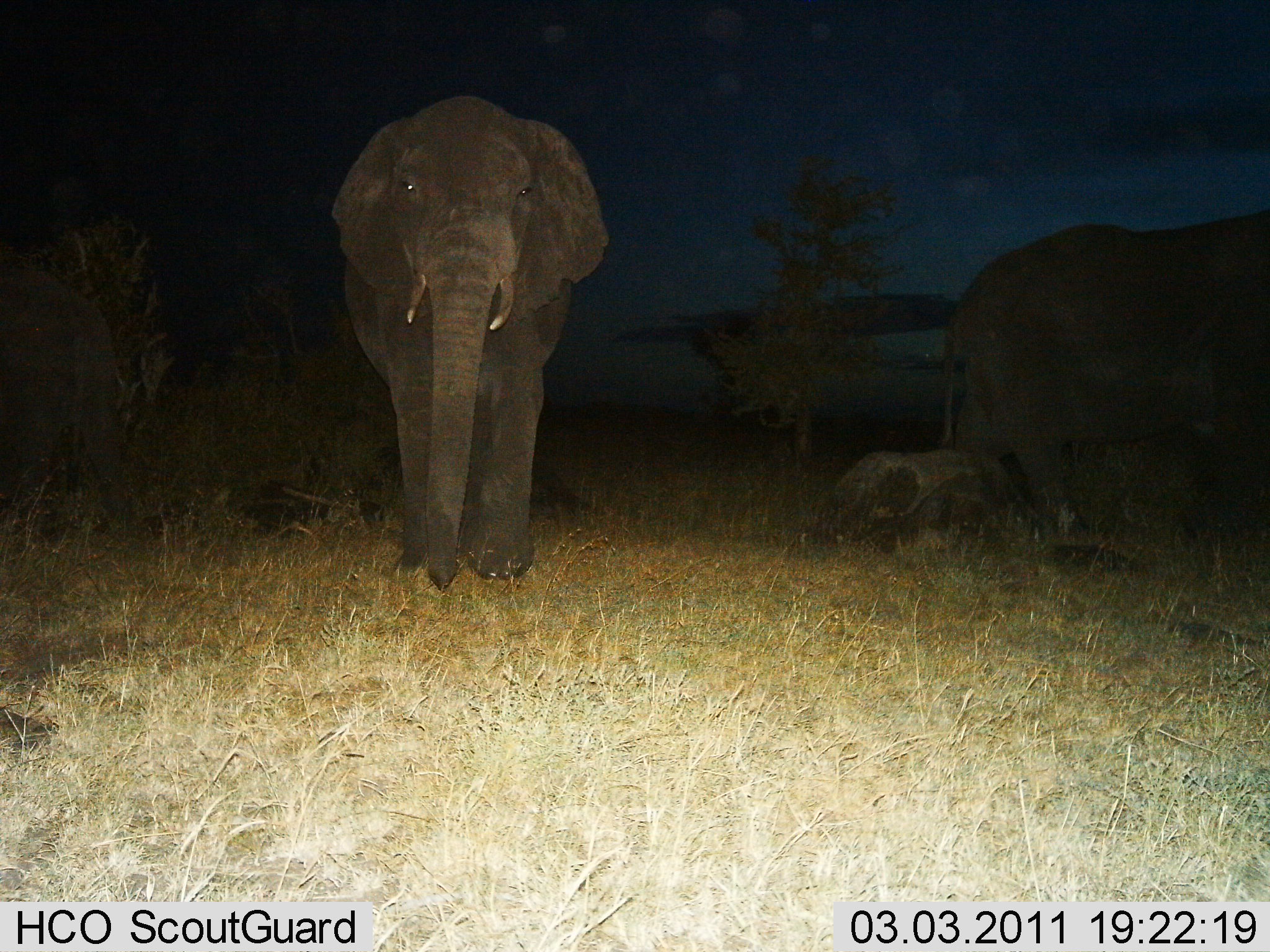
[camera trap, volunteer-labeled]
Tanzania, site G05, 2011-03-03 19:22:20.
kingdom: Animalia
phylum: Chordata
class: Mammalia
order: Proboscidea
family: Elephantidae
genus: Loxodonta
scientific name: Loxodonta africana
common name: african bush elephant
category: elephant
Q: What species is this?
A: Elephant (african bush elephant) (Loxodonta africana).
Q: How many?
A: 2.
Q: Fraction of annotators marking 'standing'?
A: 55%.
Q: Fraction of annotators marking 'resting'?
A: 9%.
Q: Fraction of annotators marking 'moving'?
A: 55%.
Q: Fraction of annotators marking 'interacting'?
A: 0%.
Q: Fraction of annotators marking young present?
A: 9%.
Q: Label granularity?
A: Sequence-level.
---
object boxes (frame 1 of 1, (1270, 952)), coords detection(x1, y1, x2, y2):
animal: detection(329, 92, 610, 590); detection(938, 215, 1270, 549); detection(0, 249, 133, 559); detection(805, 450, 1044, 562)